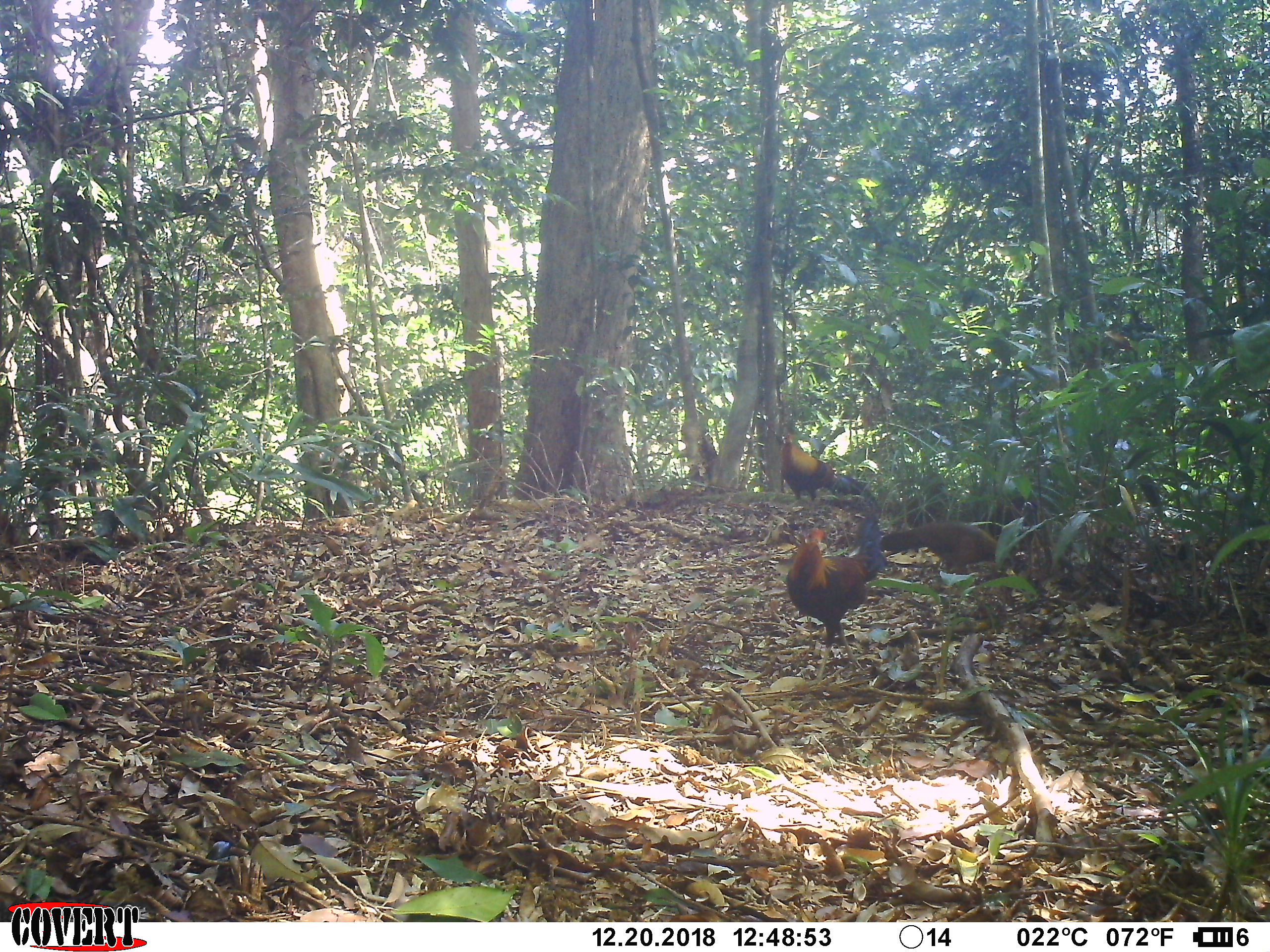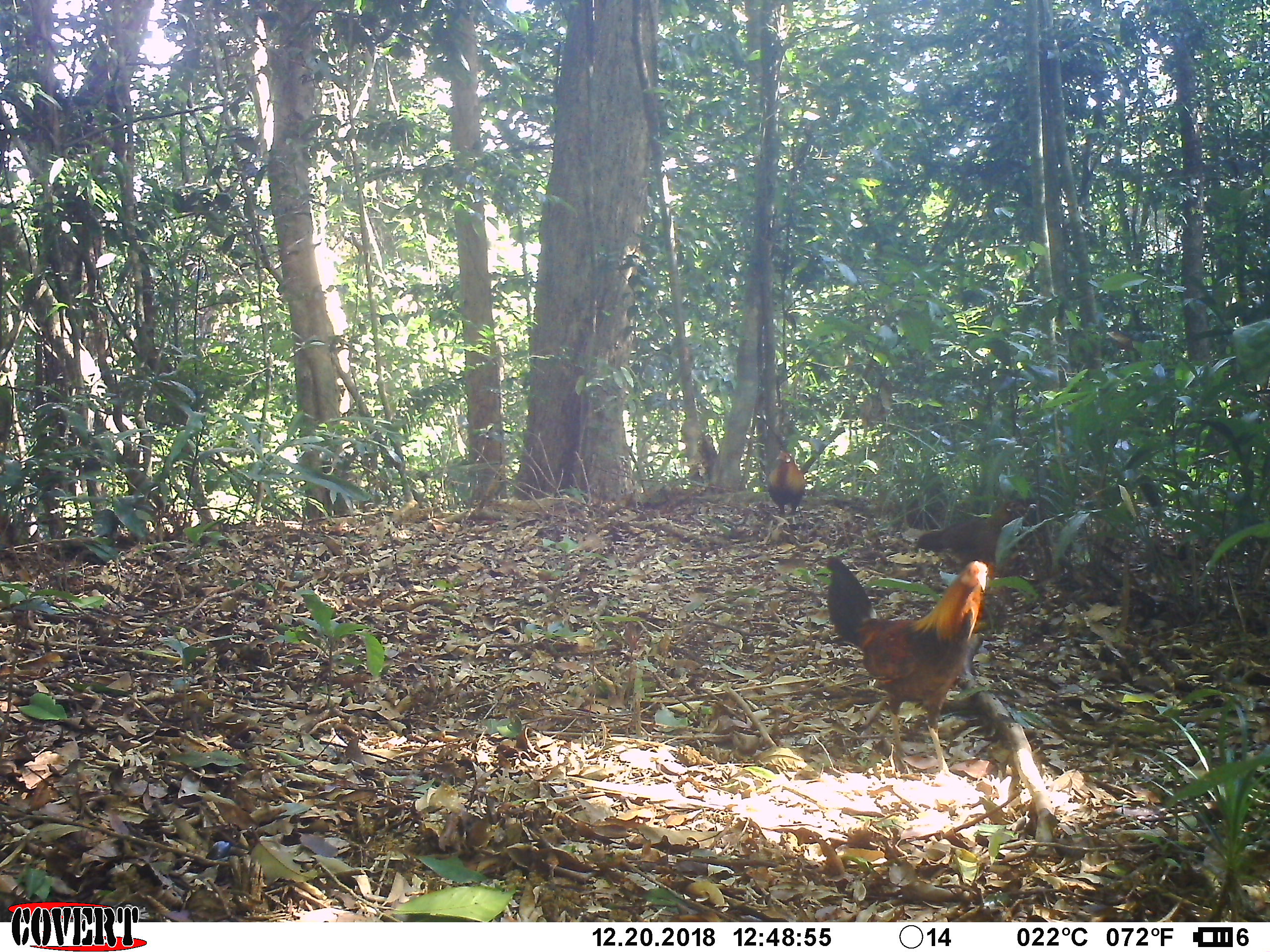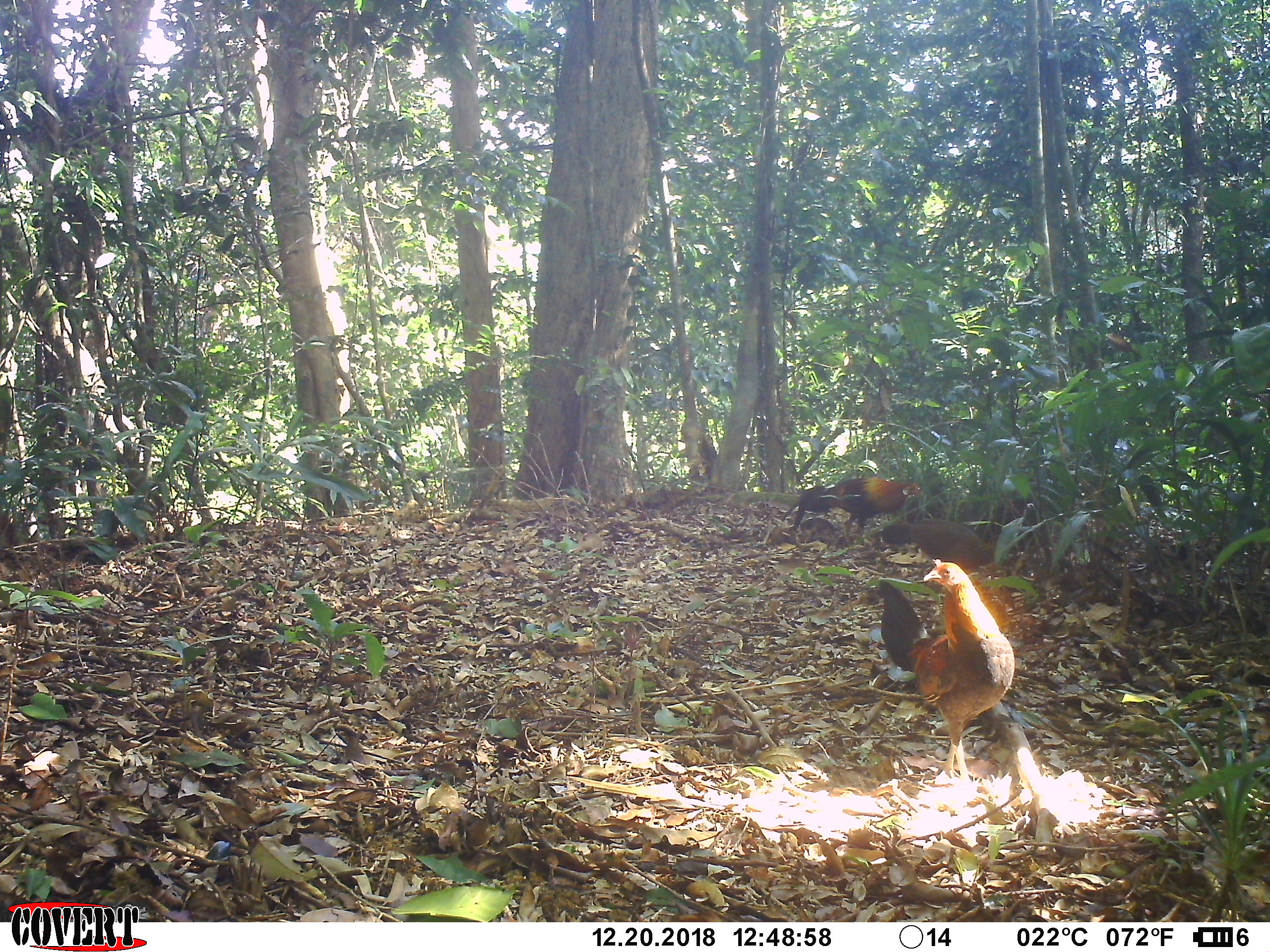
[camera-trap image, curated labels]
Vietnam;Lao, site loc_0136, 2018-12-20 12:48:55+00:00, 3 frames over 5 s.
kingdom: Animalia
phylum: Chordata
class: Aves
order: Galliformes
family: Phasianidae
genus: Gallus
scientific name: Gallus gallus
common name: red junglefowl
Red junglefowl (Gallus gallus). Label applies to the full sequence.